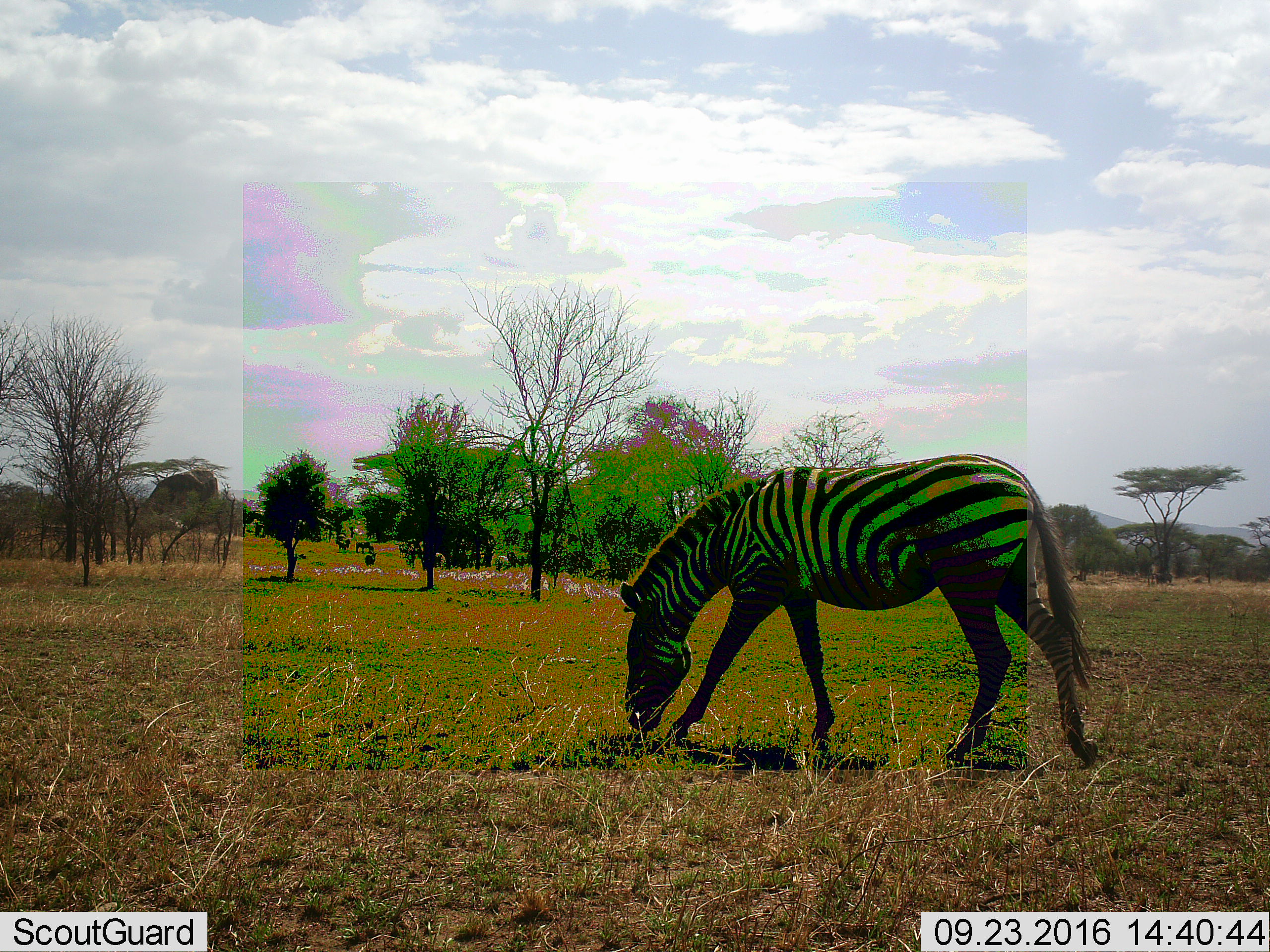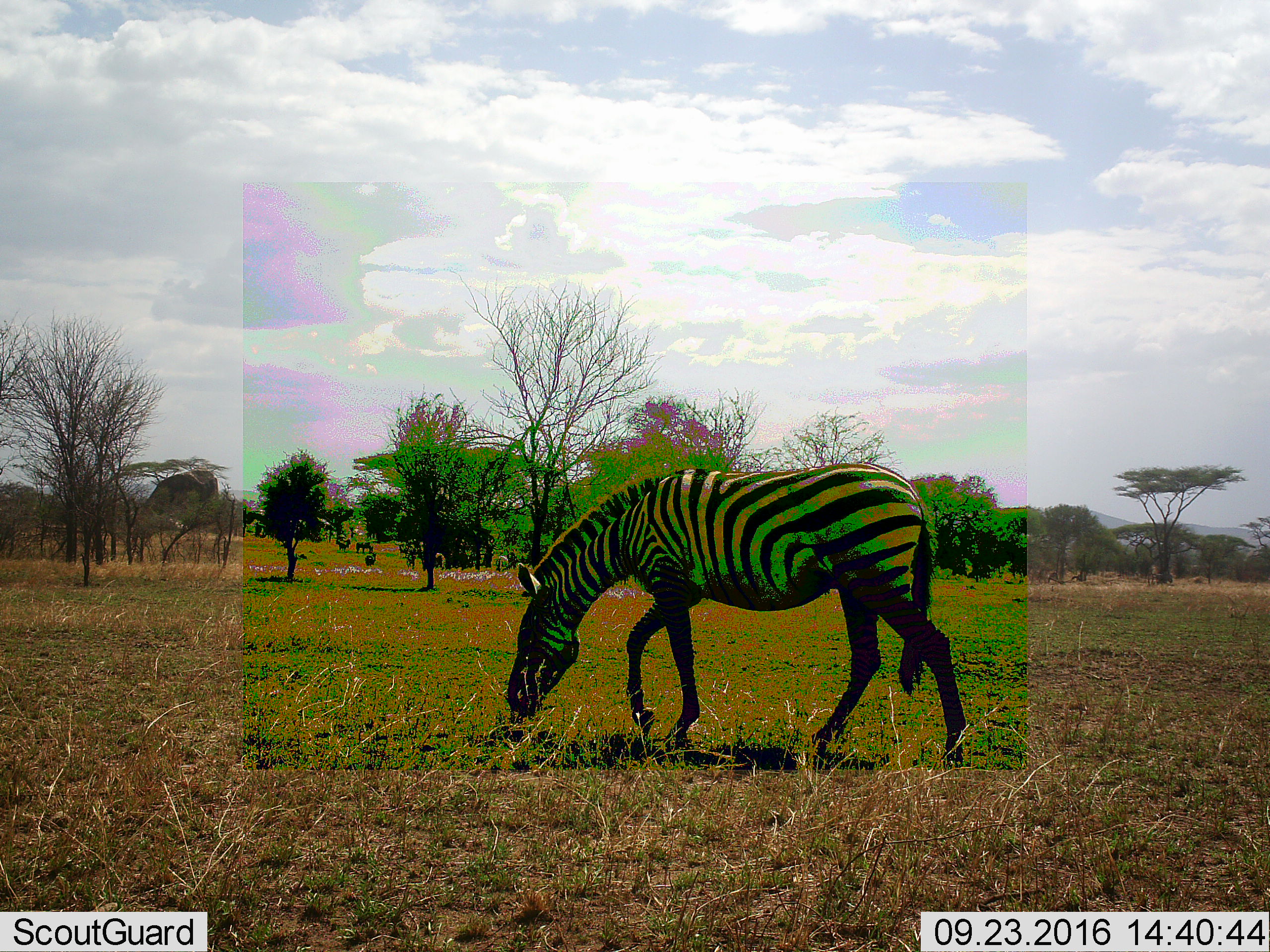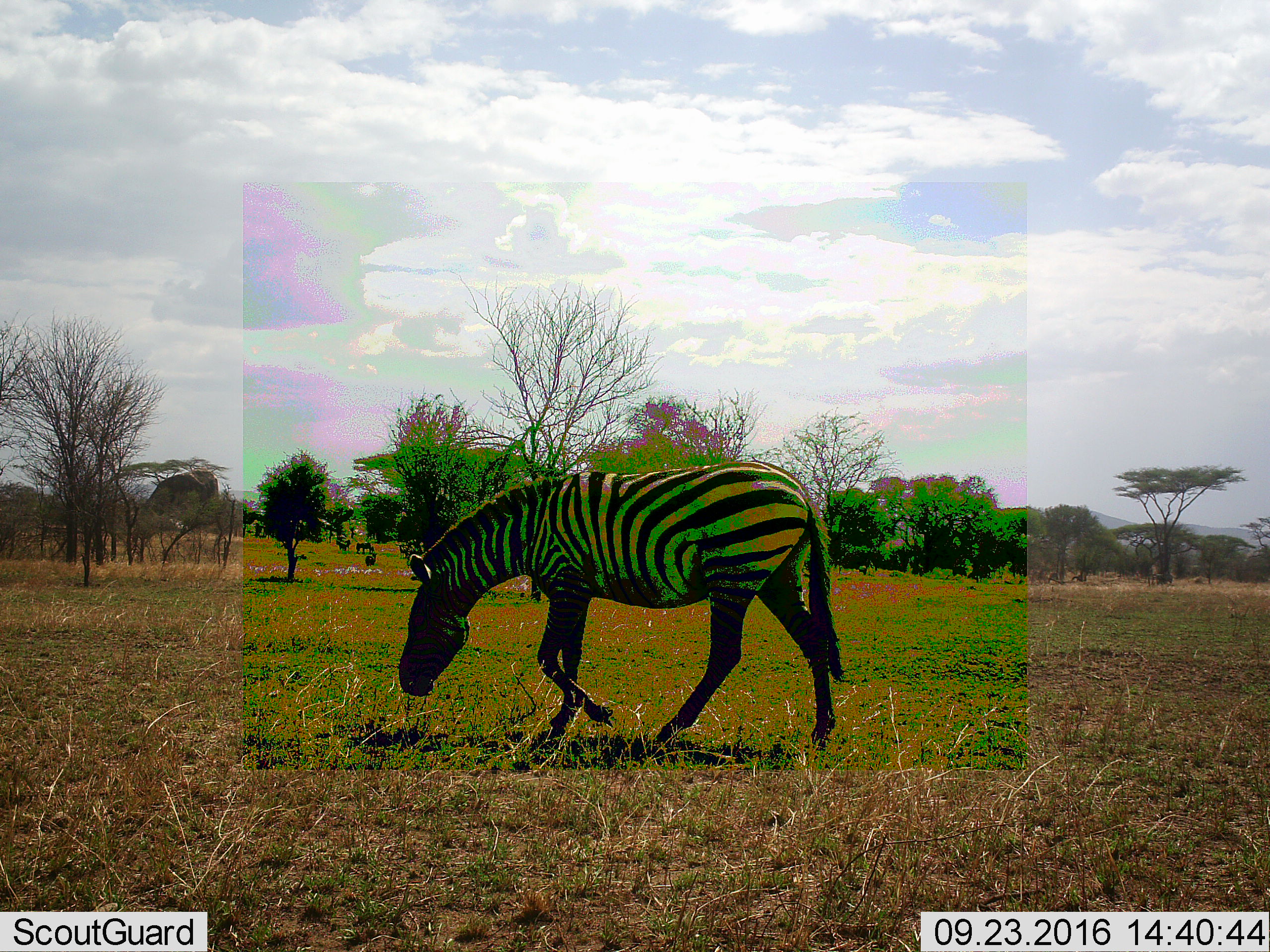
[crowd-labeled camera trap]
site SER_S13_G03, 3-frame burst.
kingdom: Animalia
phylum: Chordata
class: Mammalia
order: Perissodactyla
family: Equidae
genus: Equus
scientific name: Equus quagga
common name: plains zebra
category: zebraplains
Zebraplains (plains zebra) (Equus quagga), count 1. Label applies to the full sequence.